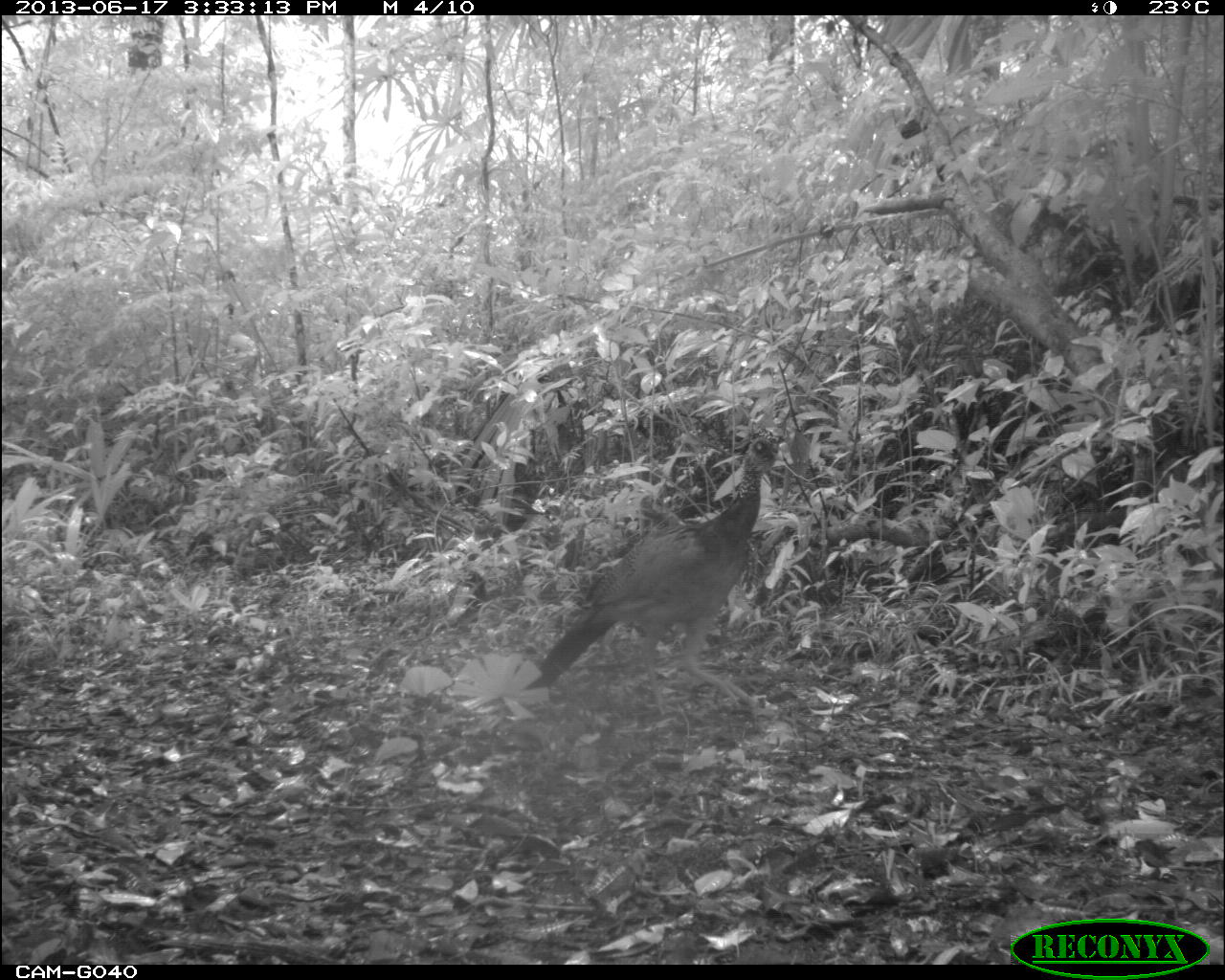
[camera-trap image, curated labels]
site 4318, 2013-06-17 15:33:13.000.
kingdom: Animalia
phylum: Chordata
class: Aves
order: Galliformes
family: Cracidae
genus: Crax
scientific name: Crax rubra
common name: great curassow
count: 1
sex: female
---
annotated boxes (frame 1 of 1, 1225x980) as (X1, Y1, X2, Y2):
crax rubra: (521, 429, 784, 713)